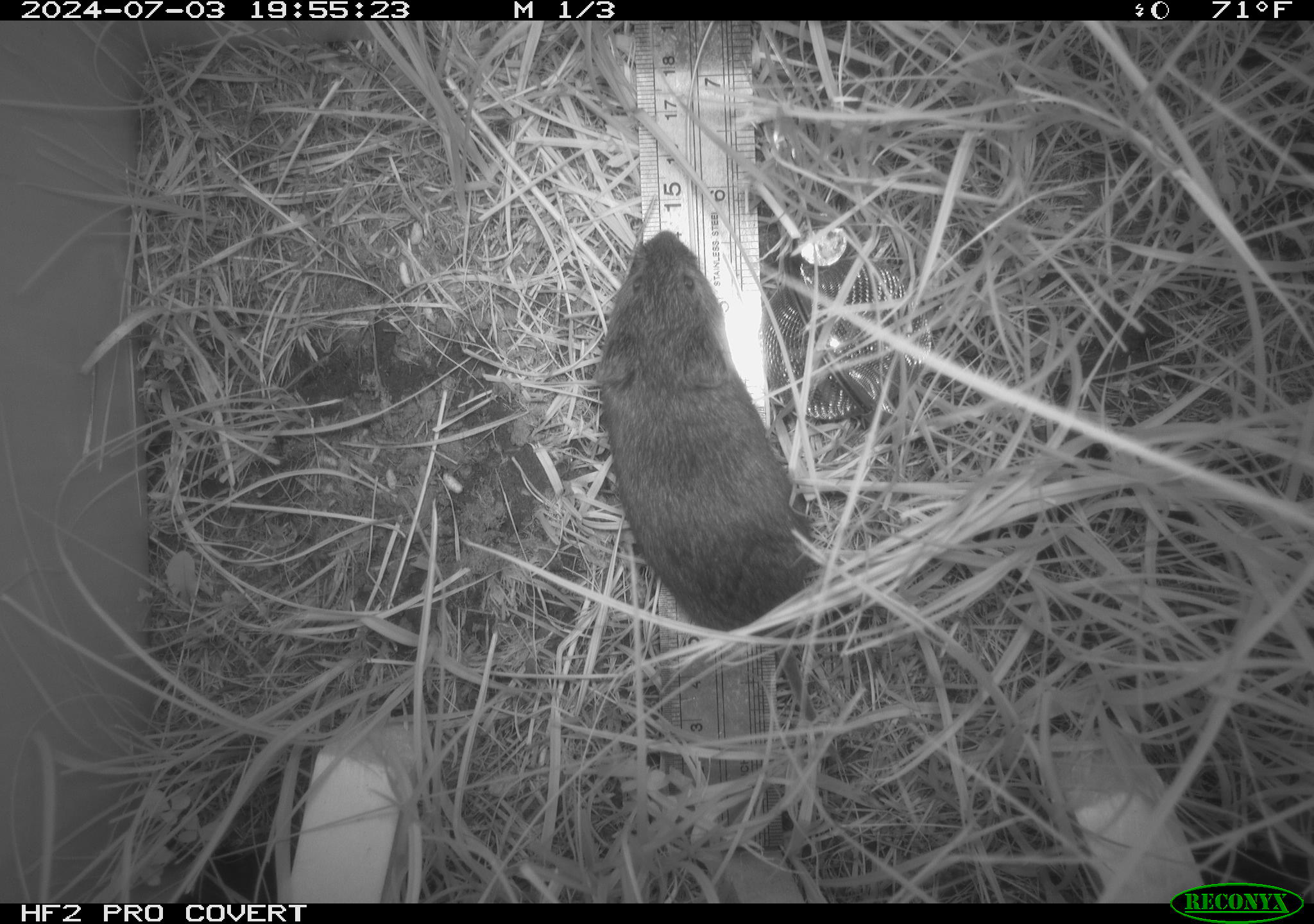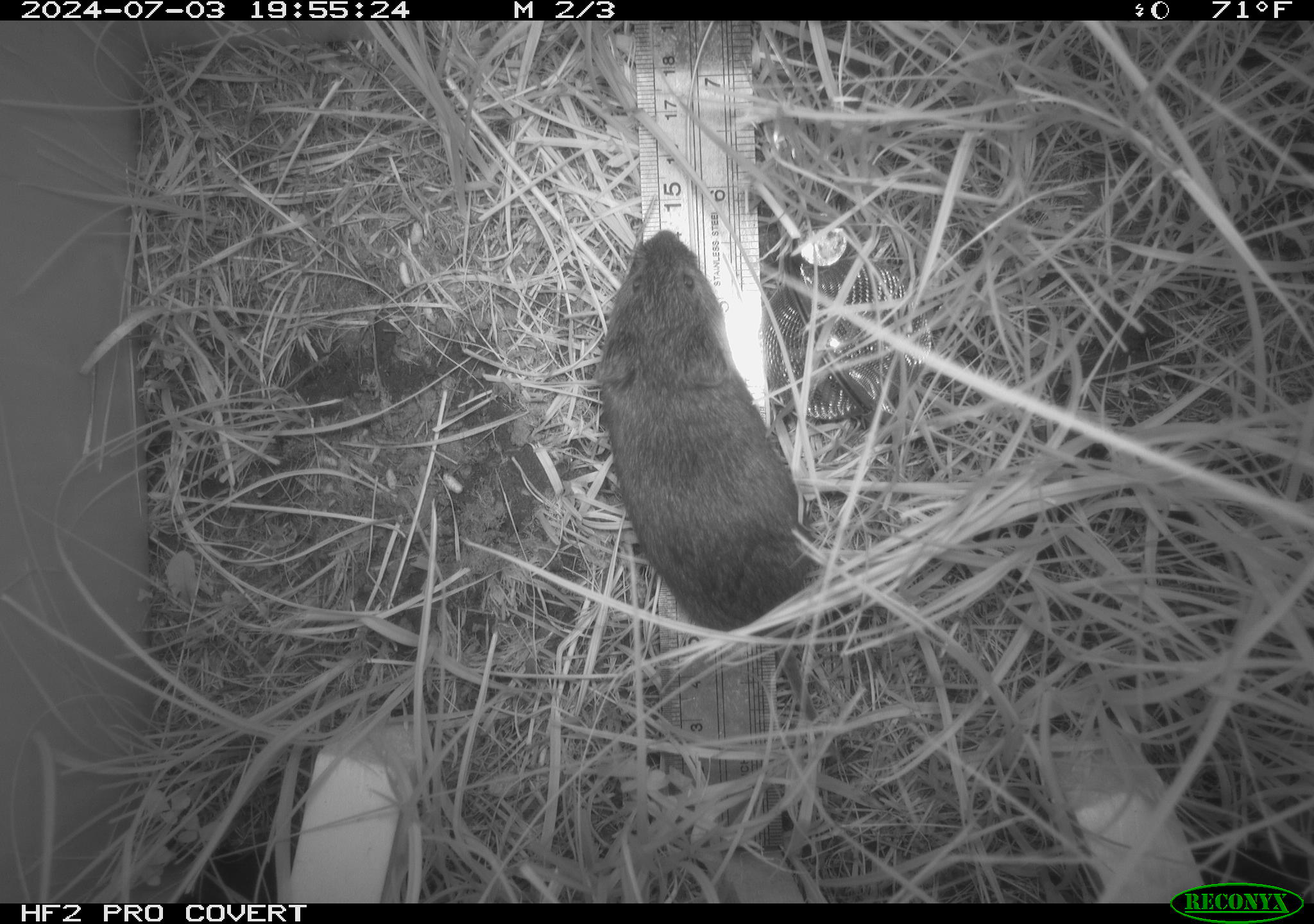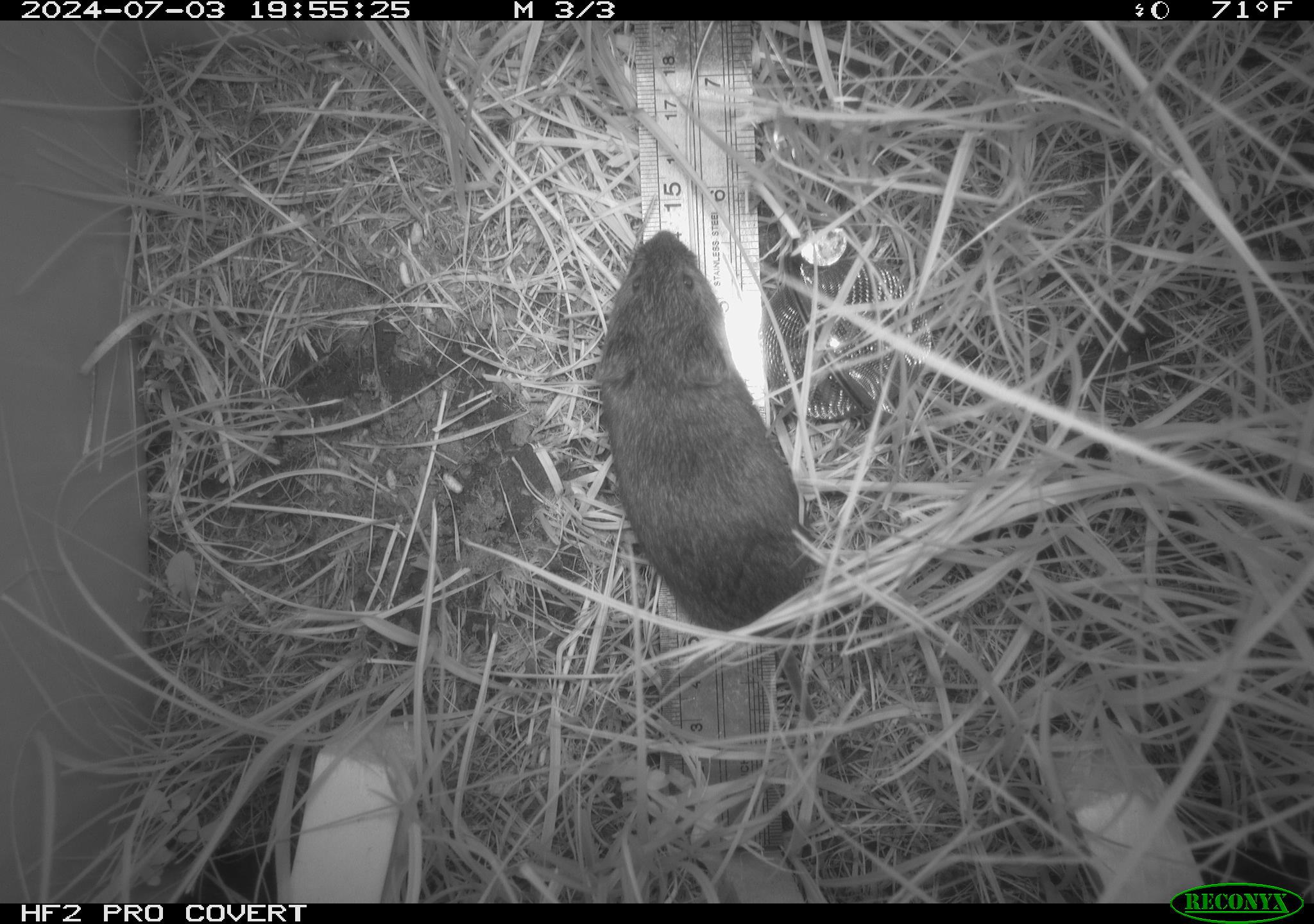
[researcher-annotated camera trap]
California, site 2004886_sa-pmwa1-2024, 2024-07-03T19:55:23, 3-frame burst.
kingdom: Animalia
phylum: Chordata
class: Mammalia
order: Rodentia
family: Cricetidae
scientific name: Arvicolinae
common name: voles, lemmings, and muskrats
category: arvicolinae subfamily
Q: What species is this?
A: Arvicolinae subfamily (voles, lemmings, and muskrats) (Arvicolinae).